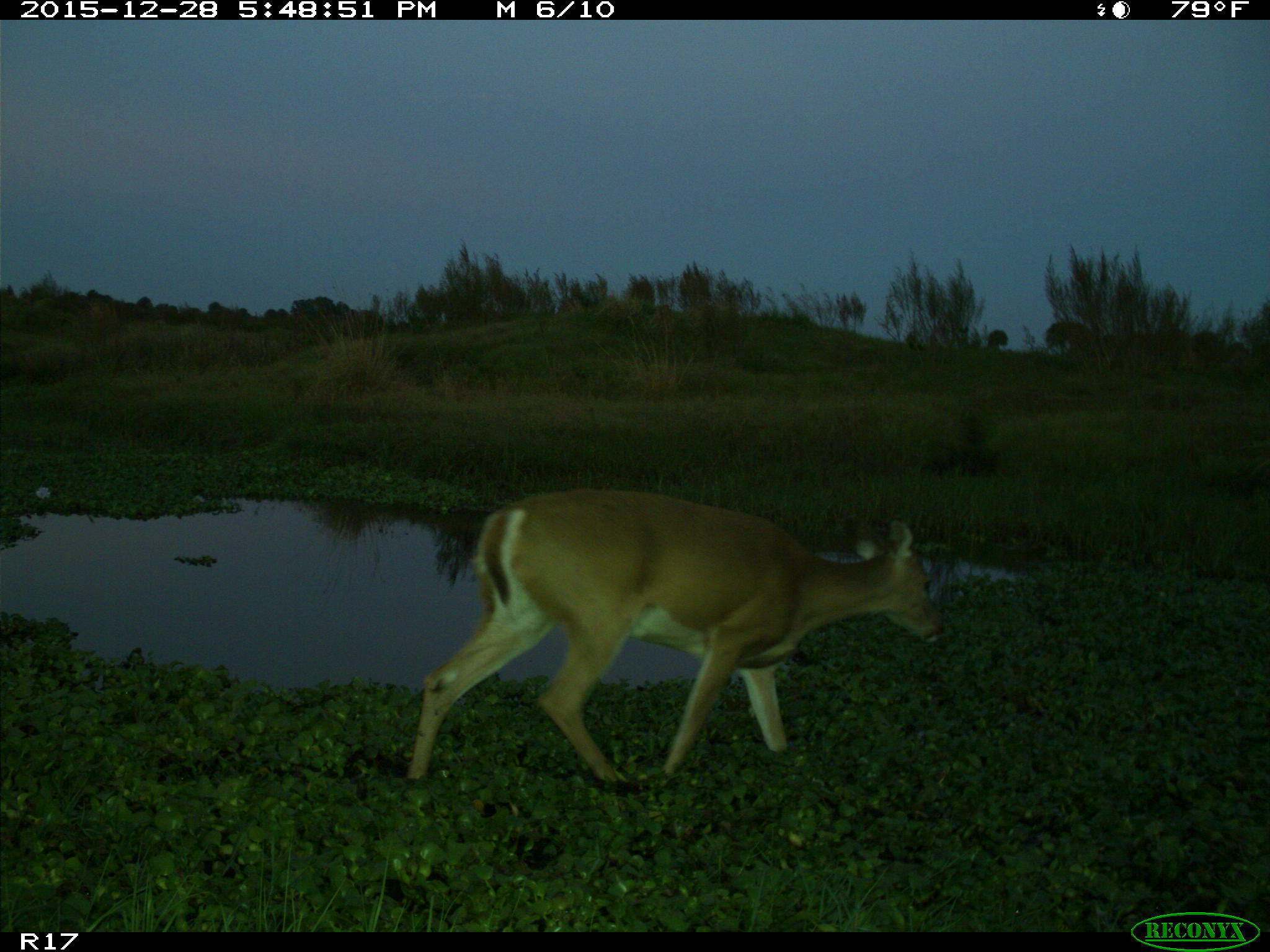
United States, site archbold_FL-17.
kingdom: Animalia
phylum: Chordata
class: Mammalia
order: Artiodactyla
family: Cervidae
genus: Odocoileus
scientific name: Odocoileus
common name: deer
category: unidentified deer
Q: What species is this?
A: Unidentified deer (deer) (Odocoileus).